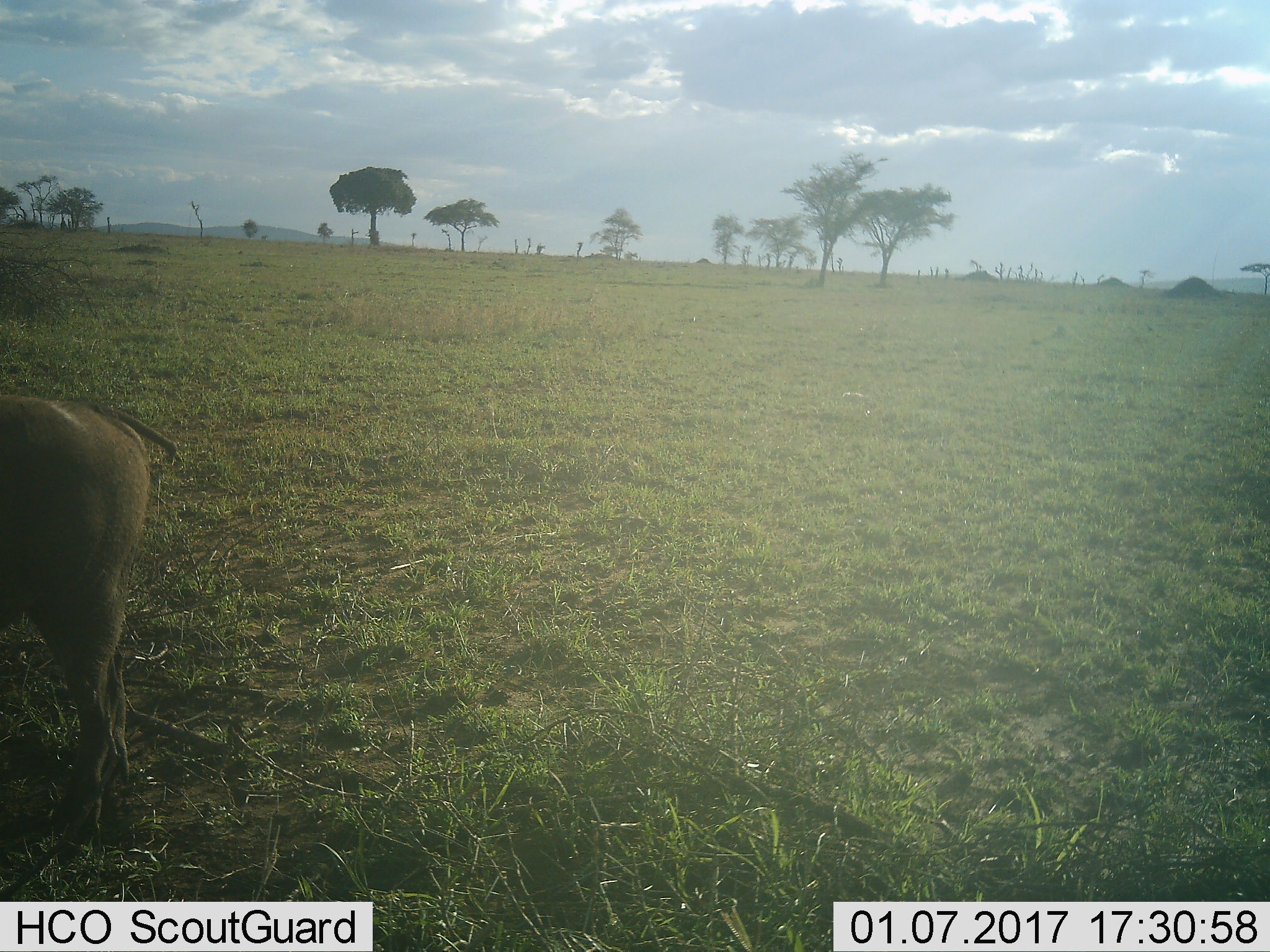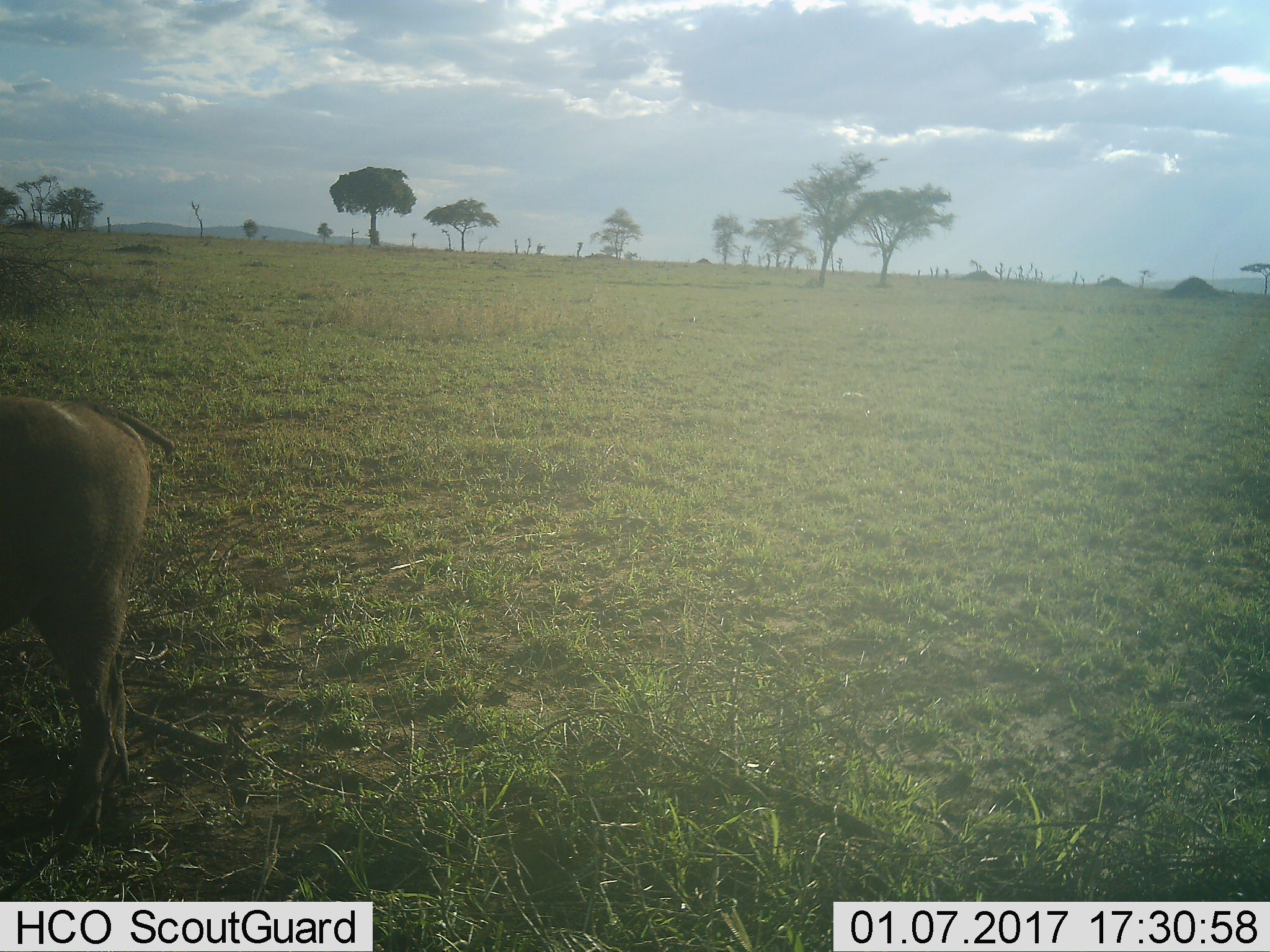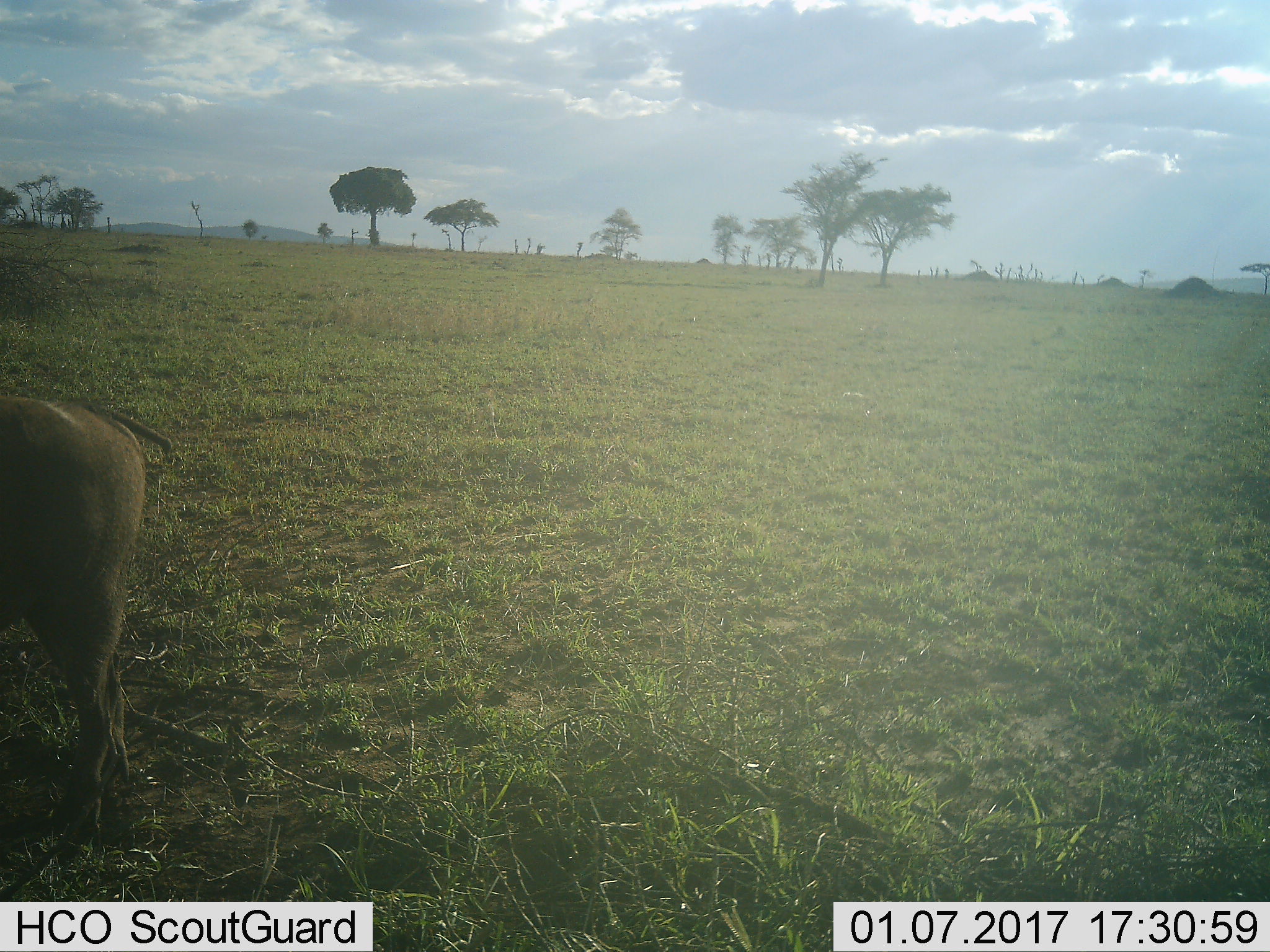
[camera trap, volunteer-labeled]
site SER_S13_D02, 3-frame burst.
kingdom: Animalia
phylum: Chordata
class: Mammalia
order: Artiodactyla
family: Suidae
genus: Phacochoerus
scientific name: Phacochoerus africanus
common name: warthog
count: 1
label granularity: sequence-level